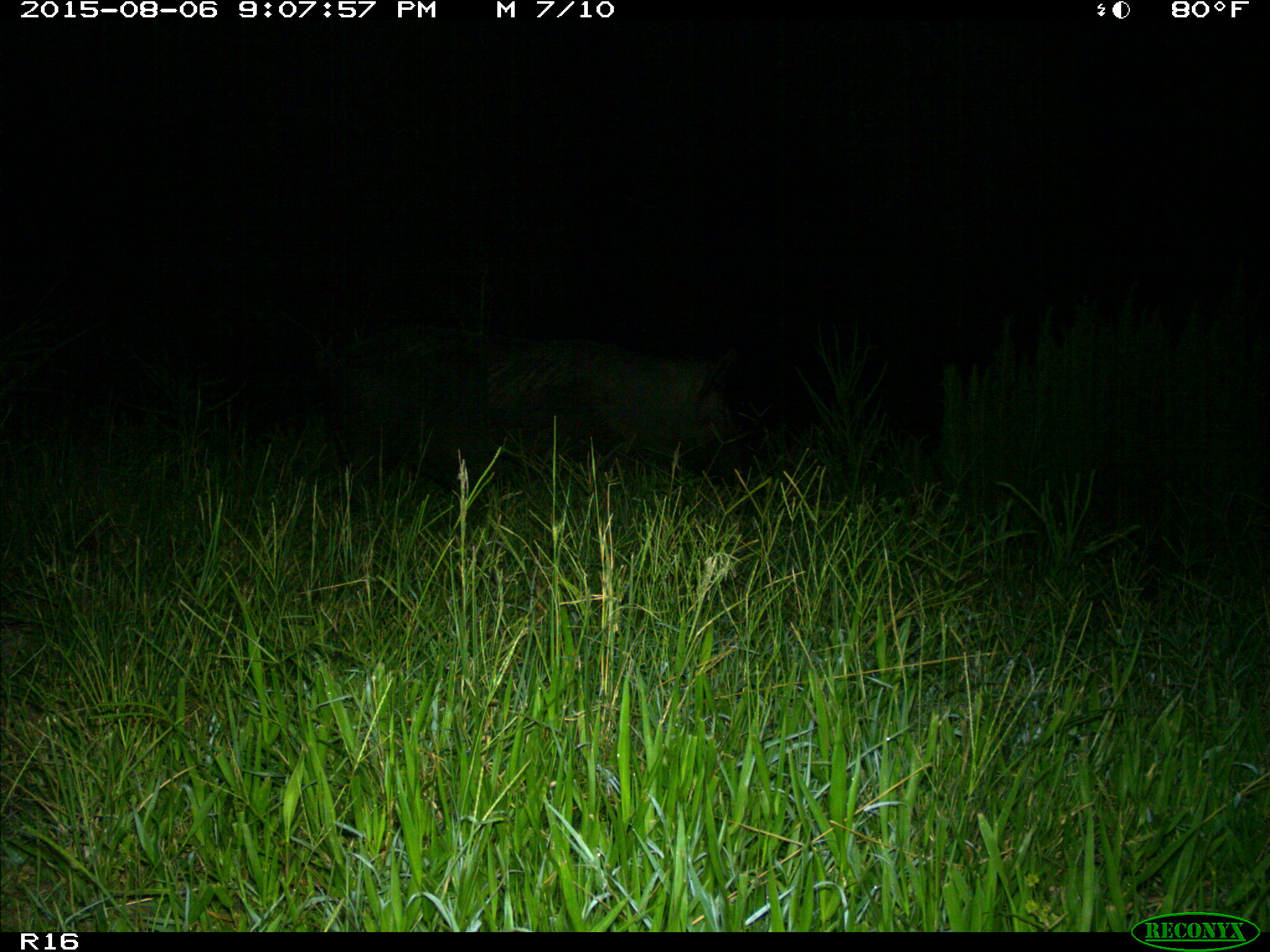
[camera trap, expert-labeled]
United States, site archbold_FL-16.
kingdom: Animalia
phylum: Chordata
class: Mammalia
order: Artiodactyla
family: Suidae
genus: Sus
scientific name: Sus scrofa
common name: wild boar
Sus scrofa (wild boar).